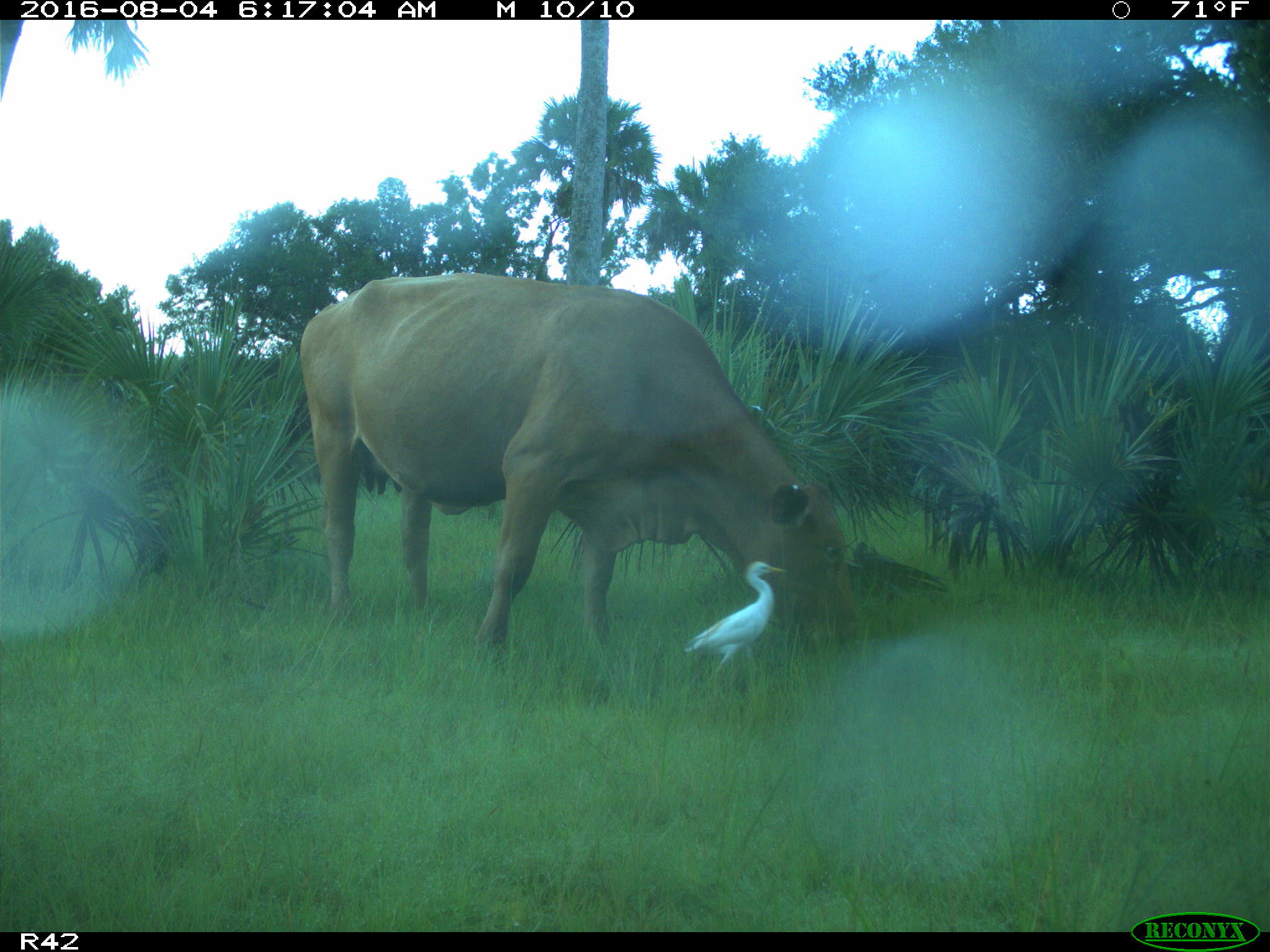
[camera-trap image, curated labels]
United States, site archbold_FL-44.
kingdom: Animalia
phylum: Chordata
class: Mammalia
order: Artiodactyla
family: Bovidae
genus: Bos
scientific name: Bos taurus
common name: domestic cow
Bos taurus (domestic cow).